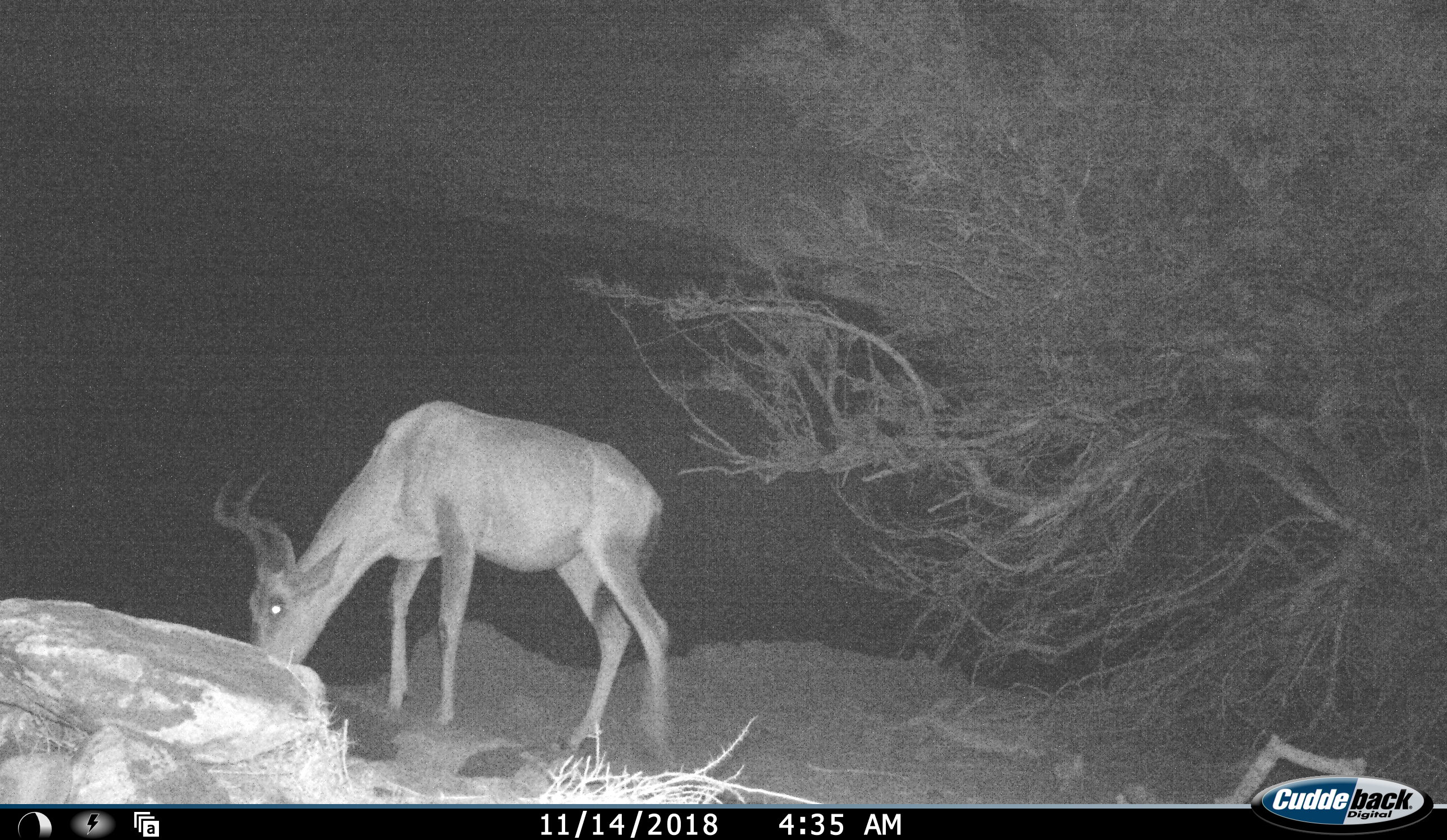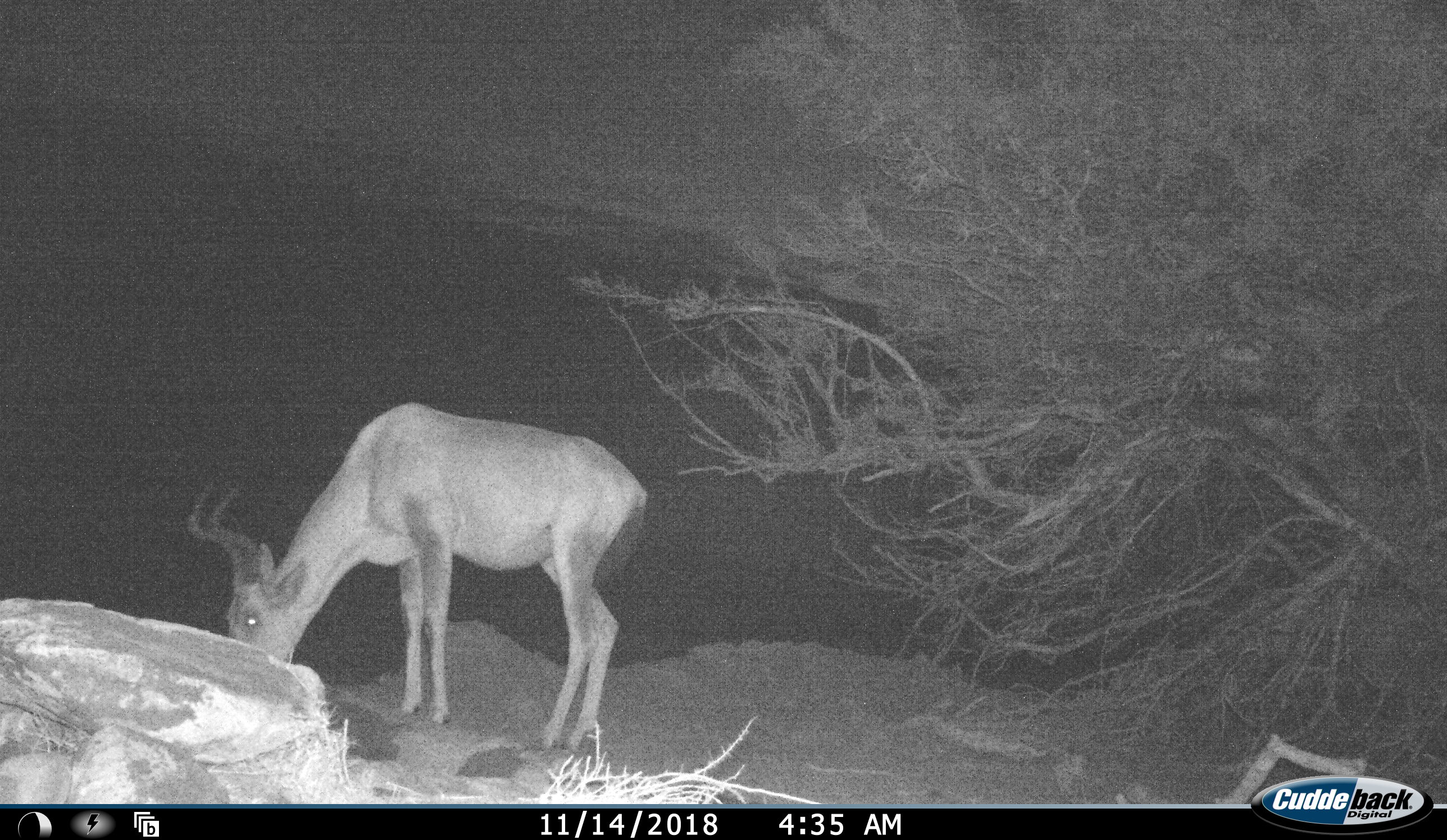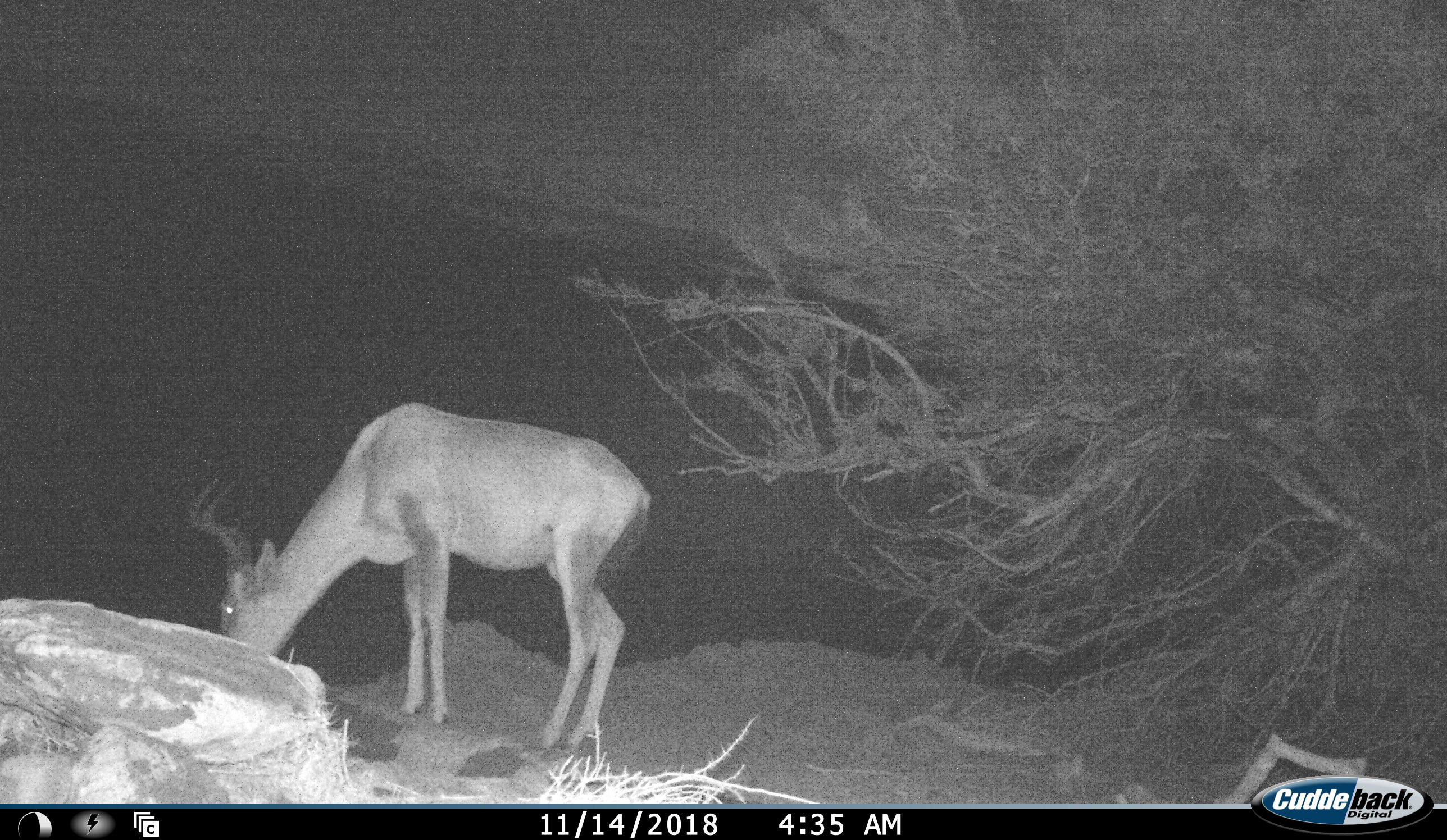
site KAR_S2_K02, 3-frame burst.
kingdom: Animalia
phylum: Chordata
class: Mammalia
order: Artiodactyla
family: Bovidae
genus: Alcelaphus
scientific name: Alcelaphus buselaphus caama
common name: red hartebeest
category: hartebeestred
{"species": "hartebeestred (red hartebeest) (Alcelaphus buselaphus caama)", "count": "1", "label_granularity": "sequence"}